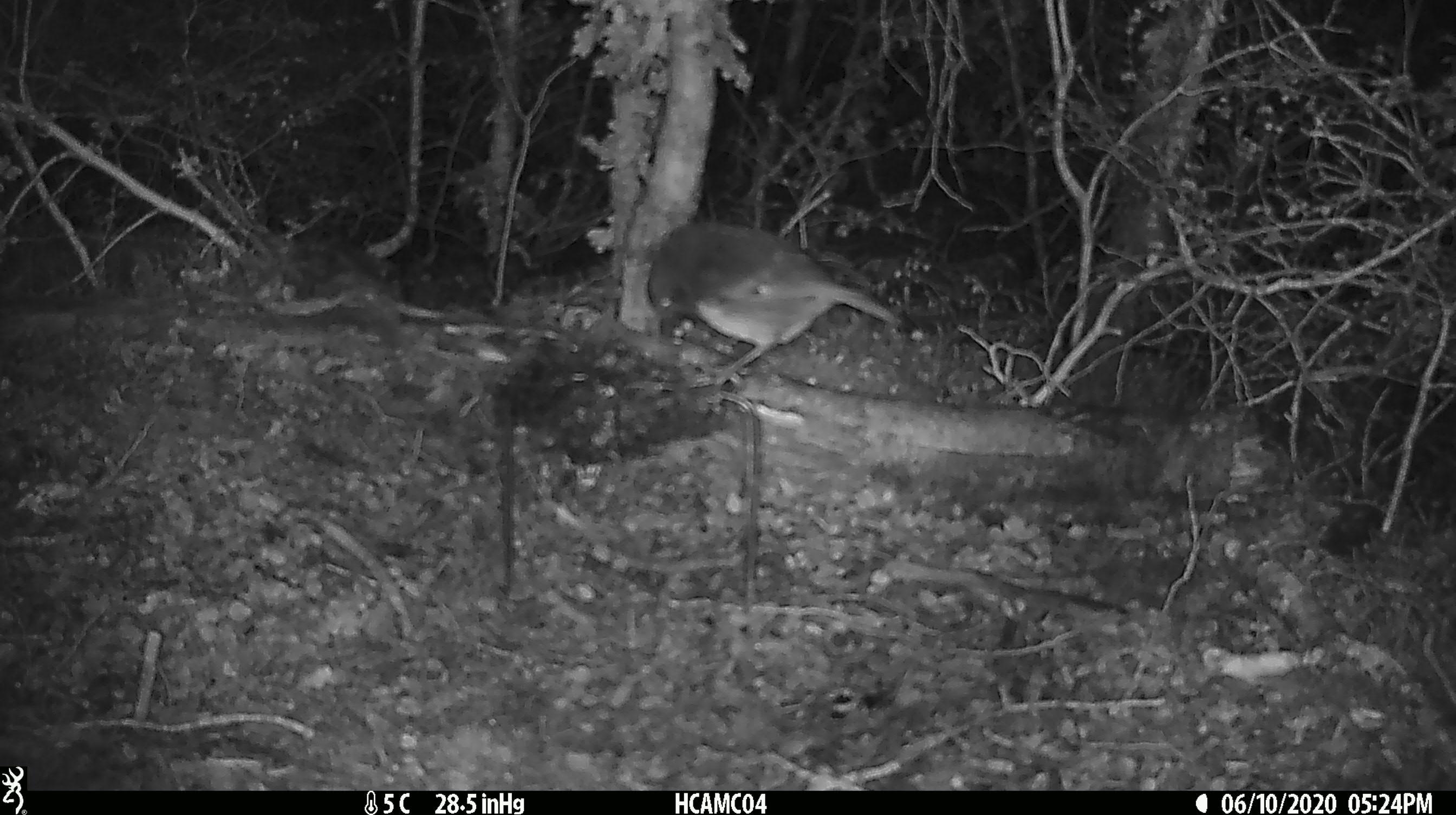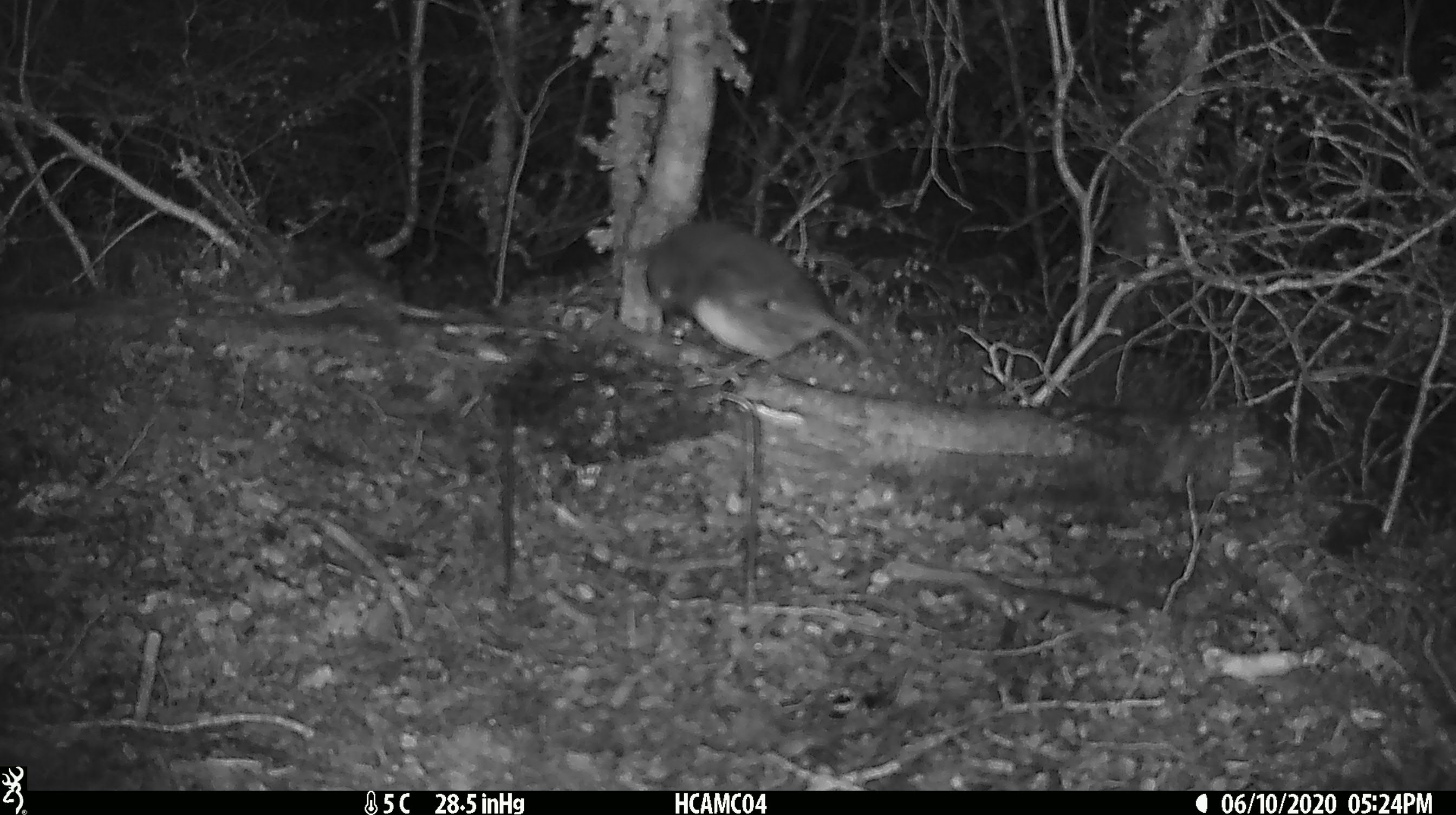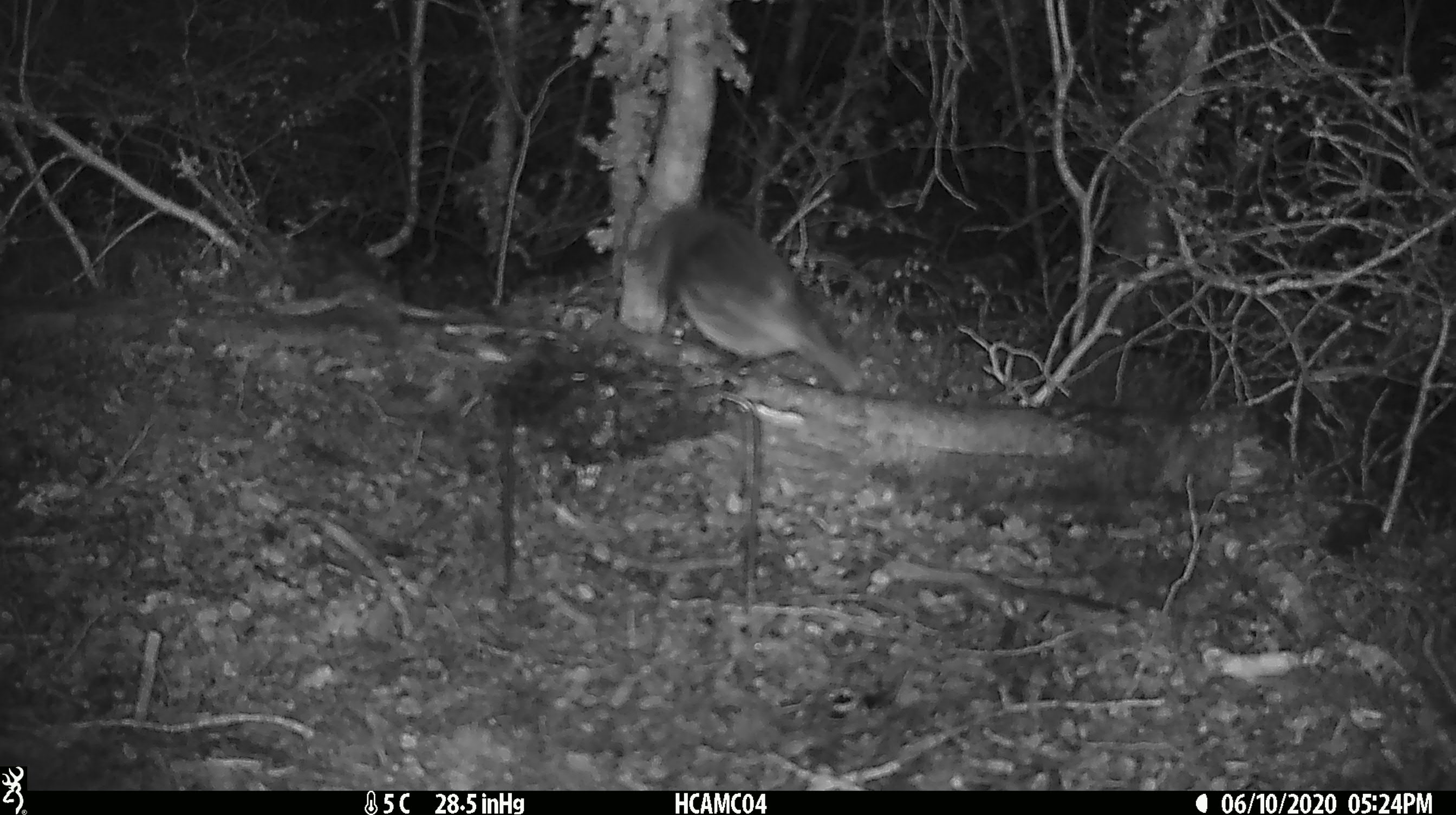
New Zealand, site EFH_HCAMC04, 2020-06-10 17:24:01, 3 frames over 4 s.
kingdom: Animalia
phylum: Chordata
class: Aves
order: Passeriformes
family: Petroicidae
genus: Petroica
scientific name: Petroica australis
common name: new zealand robin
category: robin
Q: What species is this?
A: Robin (new zealand robin) (Petroica australis).